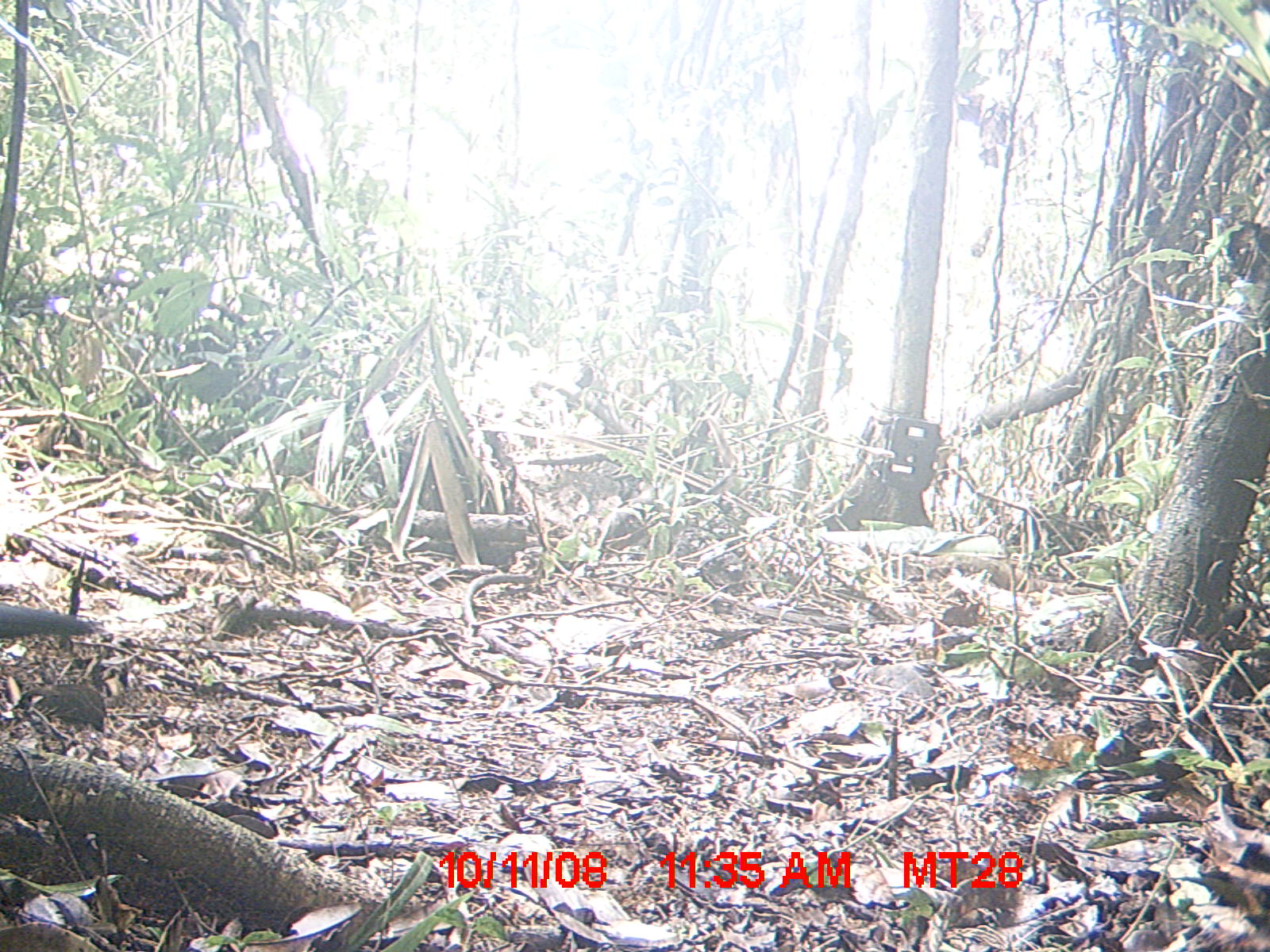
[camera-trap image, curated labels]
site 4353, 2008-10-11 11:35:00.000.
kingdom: Animalia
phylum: Chordata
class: Aves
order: Cuculiformes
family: Cuculidae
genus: Coua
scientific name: Coua serriana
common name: red-breasted coua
Coua serriana (red-breasted coua), count 1.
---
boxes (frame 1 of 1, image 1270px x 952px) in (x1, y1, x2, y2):
coua serriana: (0, 600, 103, 636)